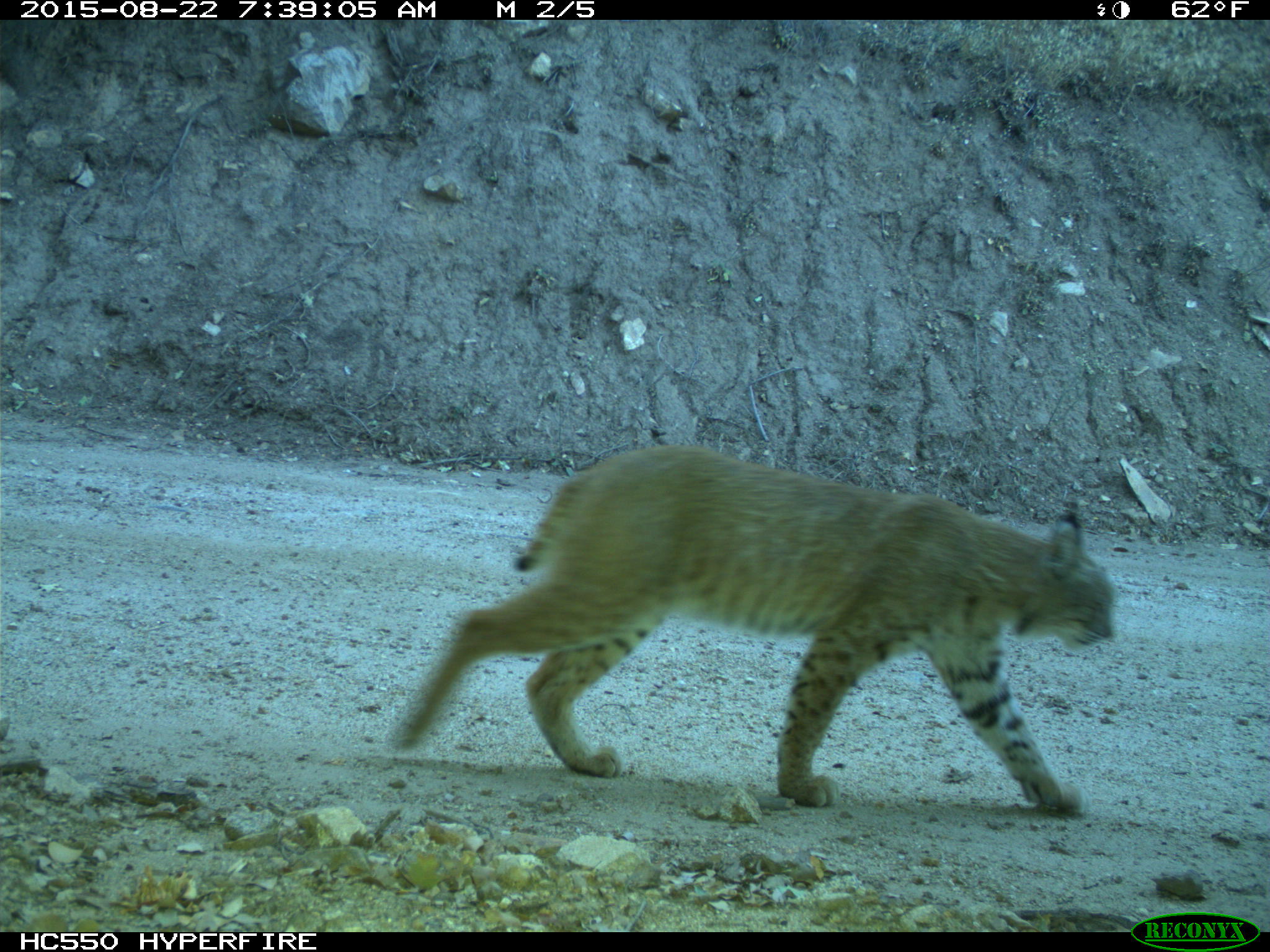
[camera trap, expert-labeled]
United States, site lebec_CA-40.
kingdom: Animalia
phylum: Chordata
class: Mammalia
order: Carnivora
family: Felidae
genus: Lynx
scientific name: Lynx rufus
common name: bobcat